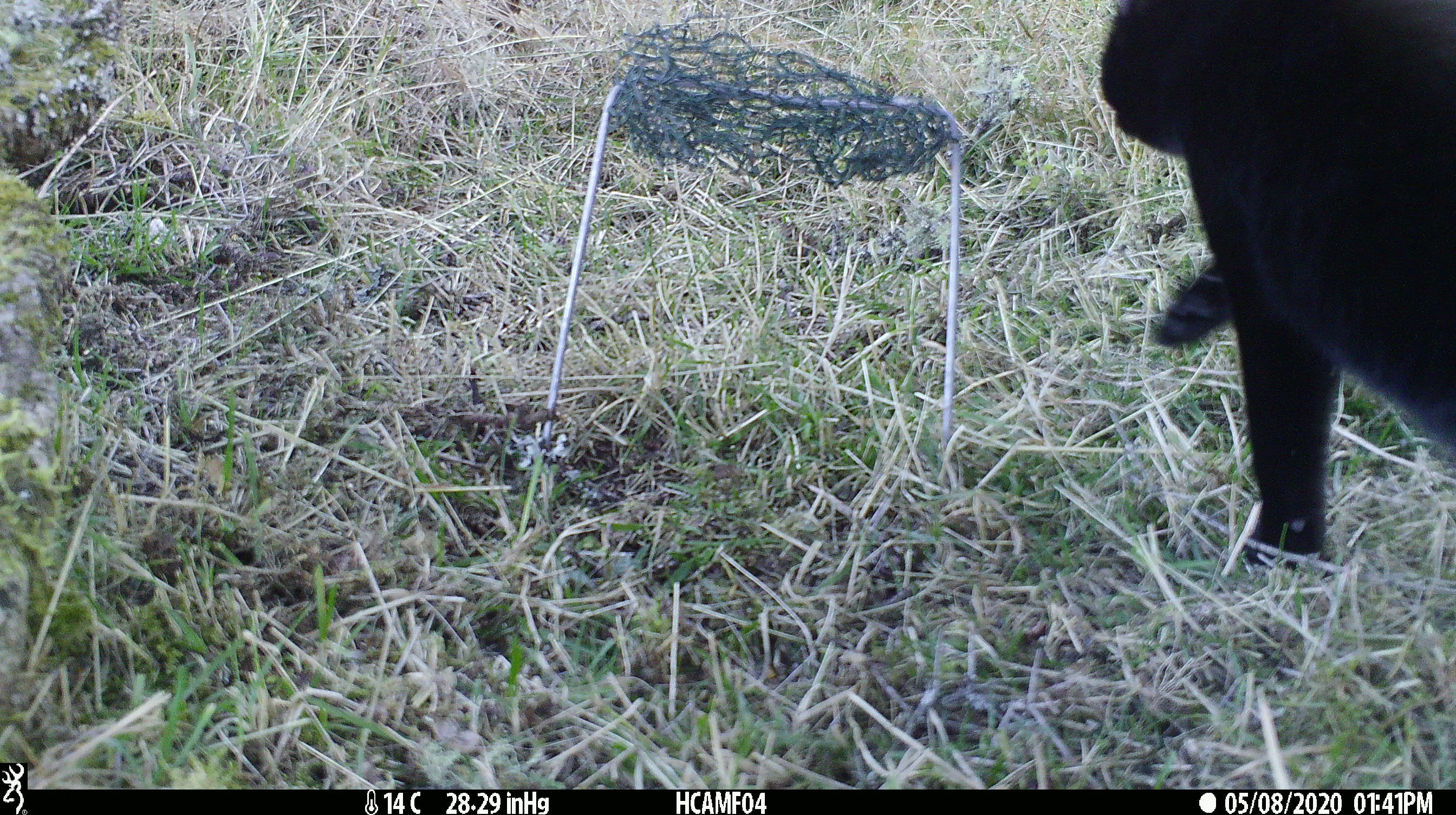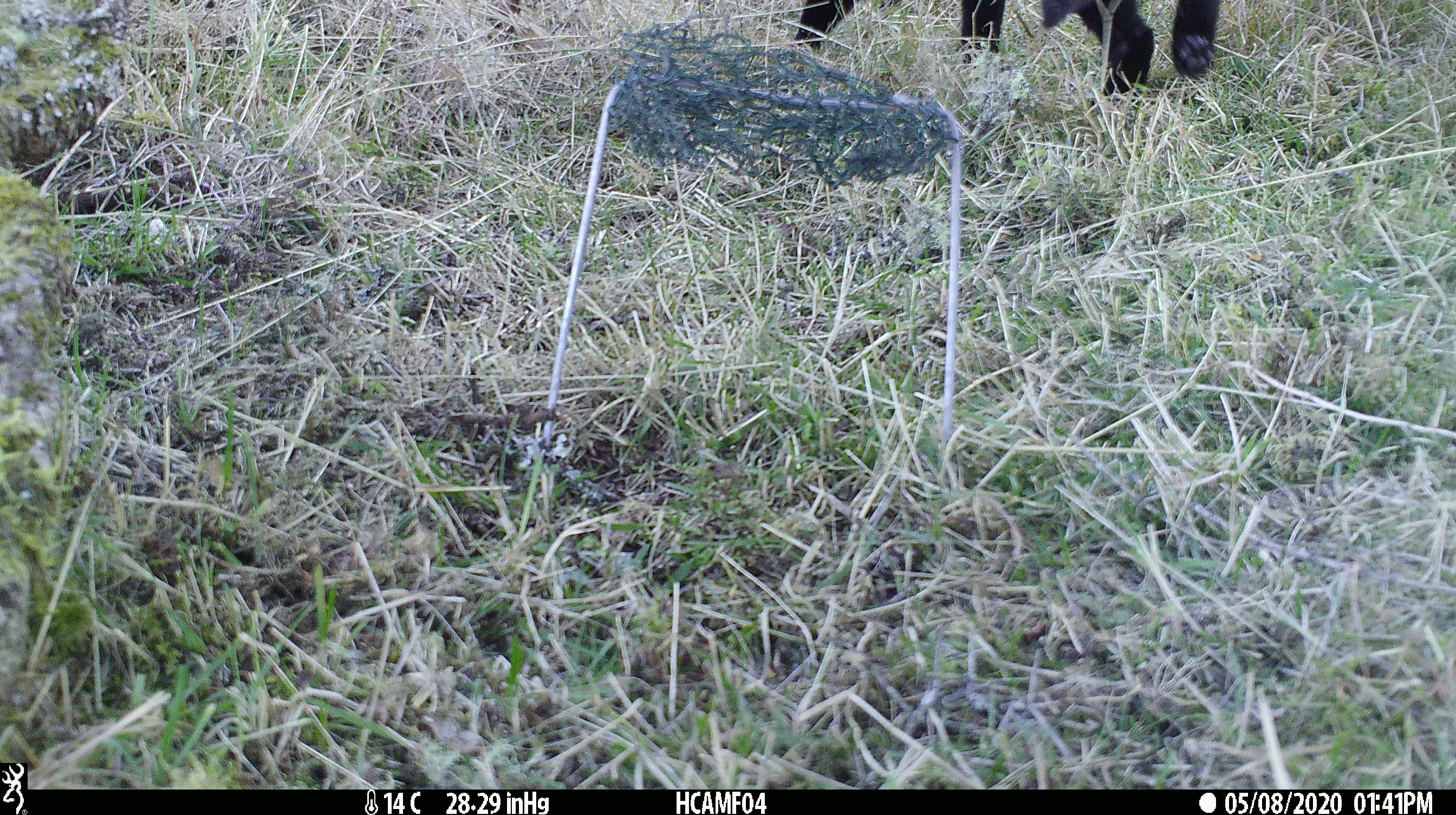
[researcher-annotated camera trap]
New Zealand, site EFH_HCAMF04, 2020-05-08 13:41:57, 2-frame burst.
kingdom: Animalia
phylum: Chordata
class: Mammalia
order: Carnivora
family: Felidae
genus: Felis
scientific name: Felis catus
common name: domestic cat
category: cat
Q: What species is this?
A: Cat (domestic cat) (Felis catus).